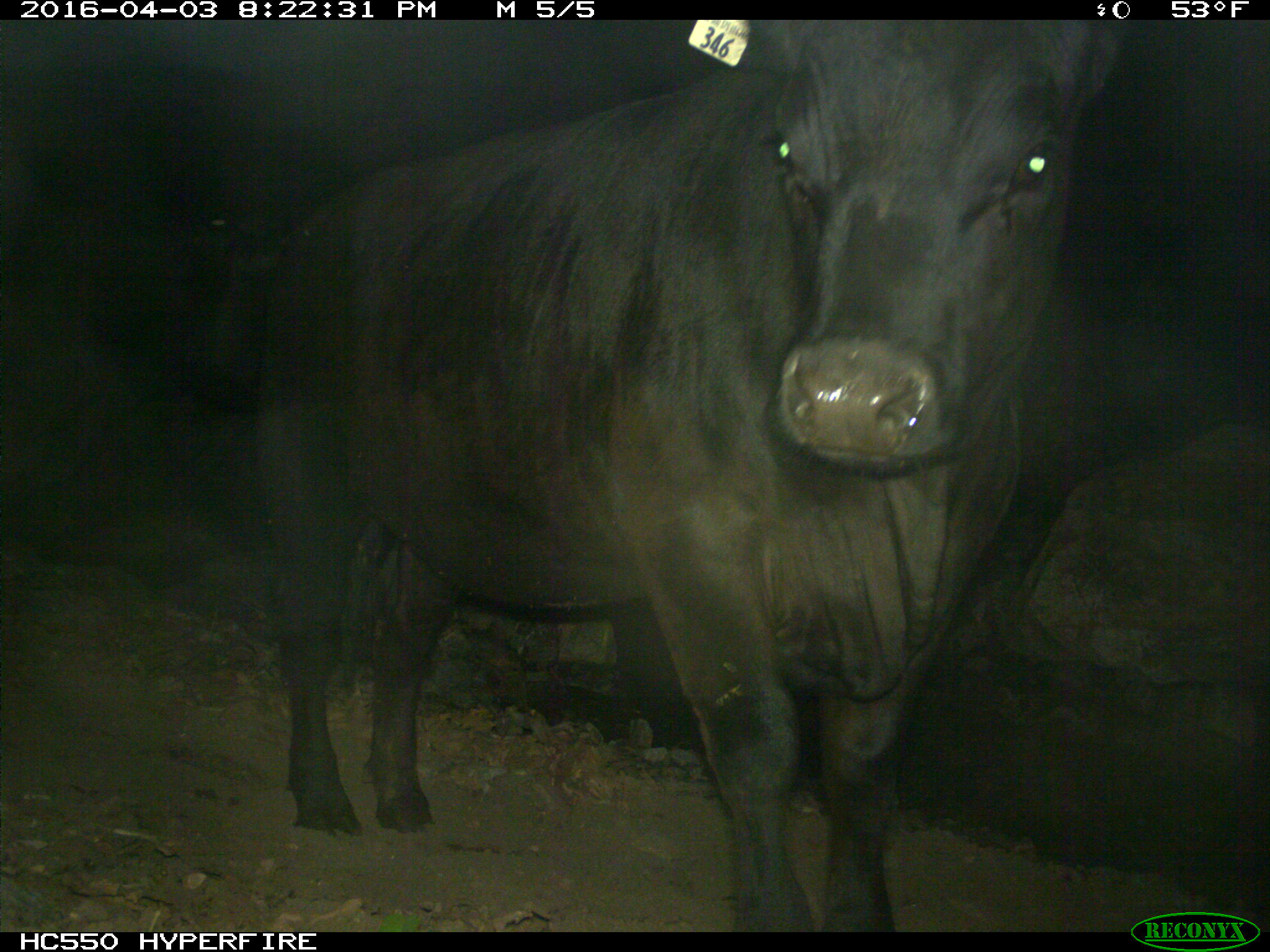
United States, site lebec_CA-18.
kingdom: Animalia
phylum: Chordata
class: Mammalia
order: Artiodactyla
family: Bovidae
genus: Bos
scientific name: Bos taurus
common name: domestic cow